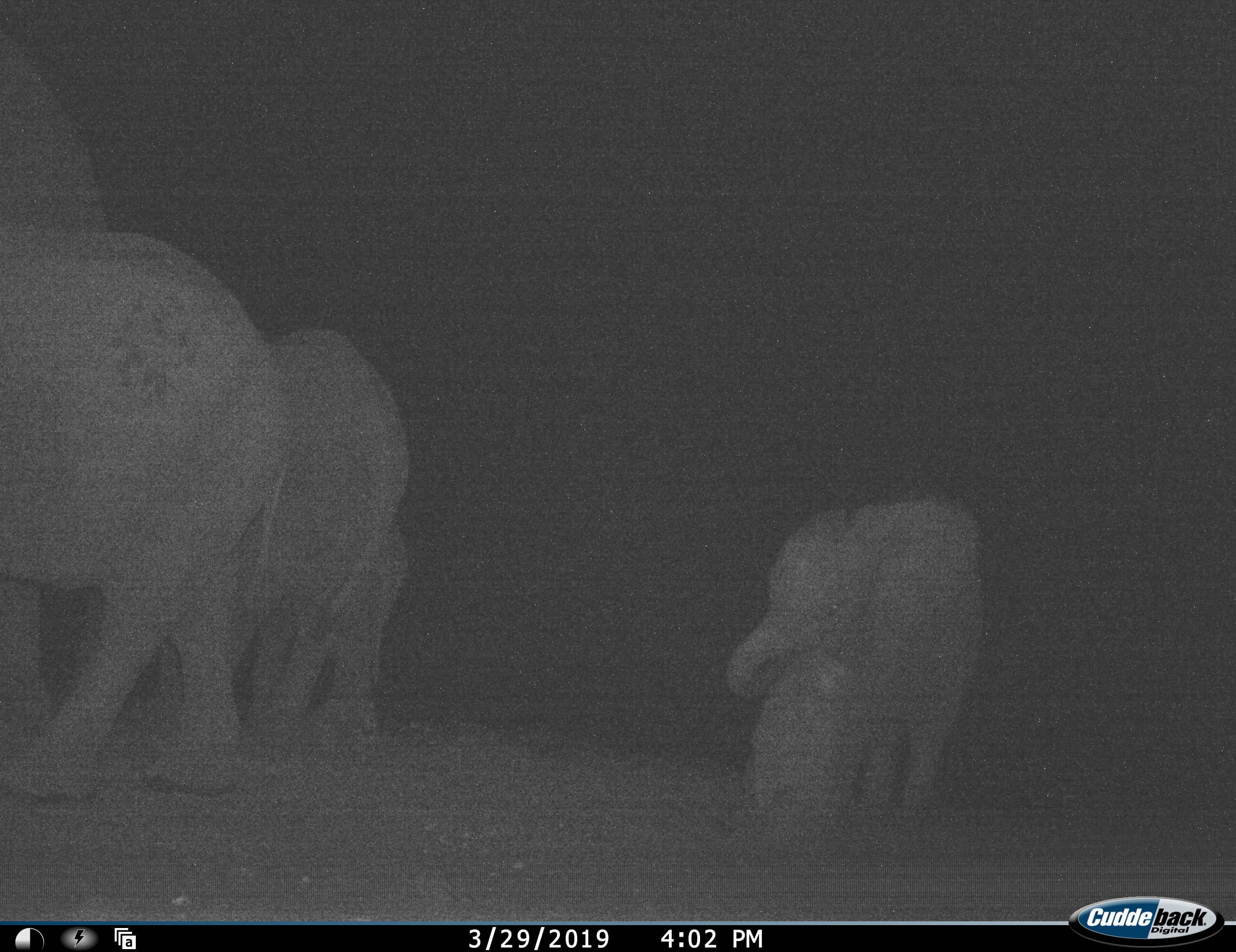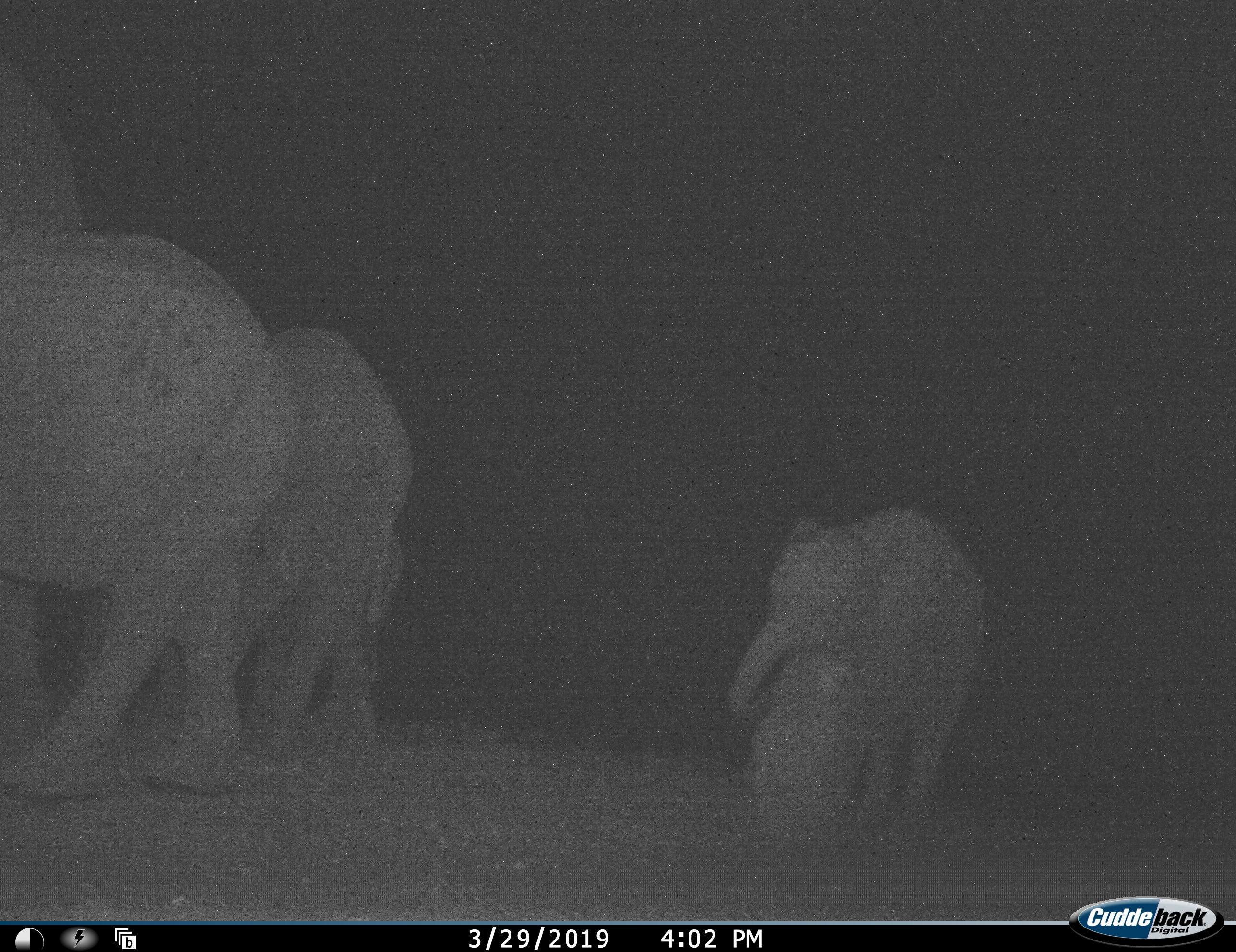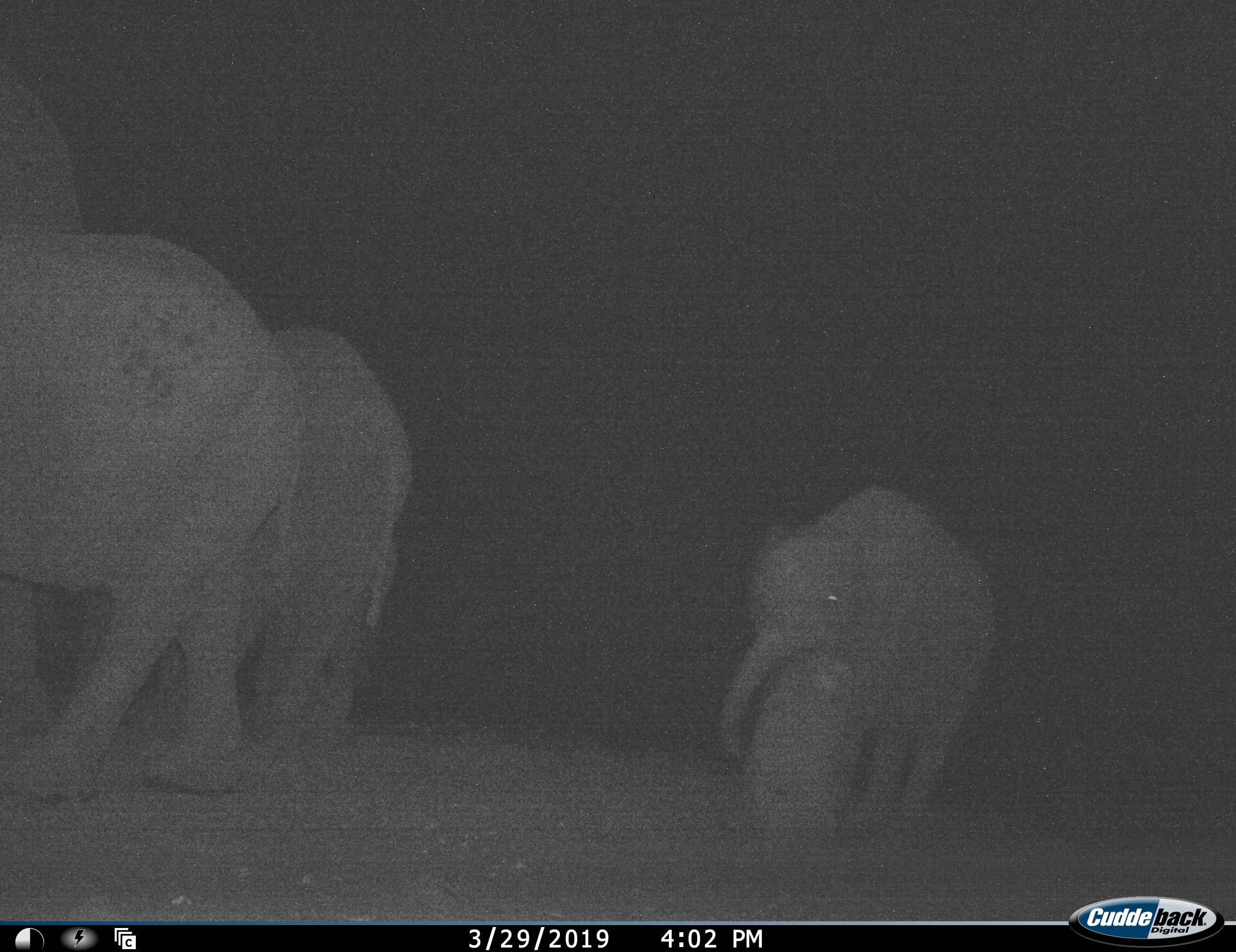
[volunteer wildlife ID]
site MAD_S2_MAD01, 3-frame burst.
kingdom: Animalia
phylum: Chordata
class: Mammalia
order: Proboscidea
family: Elephantidae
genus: Loxodonta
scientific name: Loxodonta africana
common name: african bush elephant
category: elephant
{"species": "elephant (african bush elephant) (Loxodonta africana)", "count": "4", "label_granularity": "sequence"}